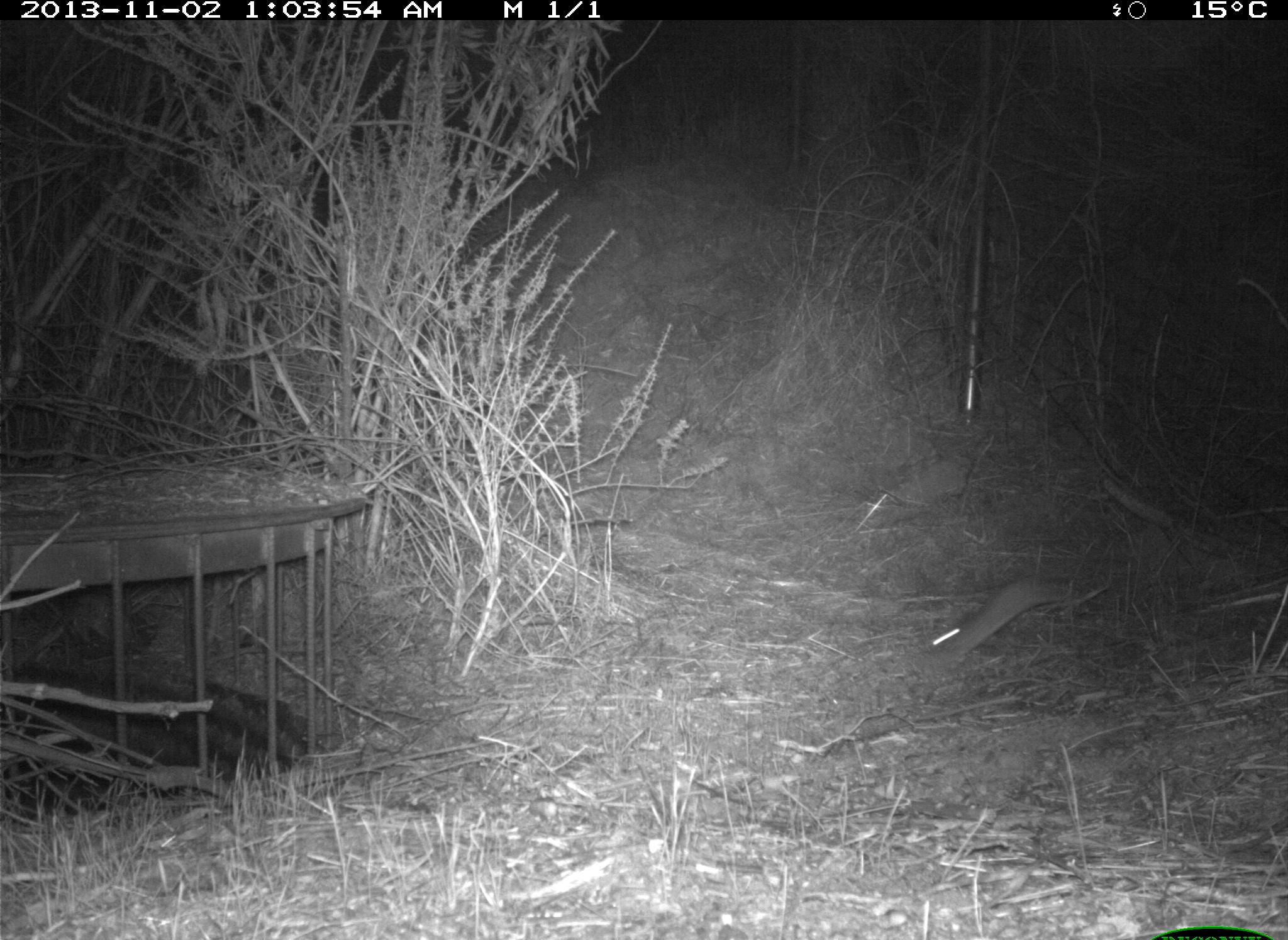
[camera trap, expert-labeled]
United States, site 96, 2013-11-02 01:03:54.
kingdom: Animalia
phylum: Chordata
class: Mammalia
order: Rodentia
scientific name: Rodentia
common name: rodent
Rodent (Rodentia).